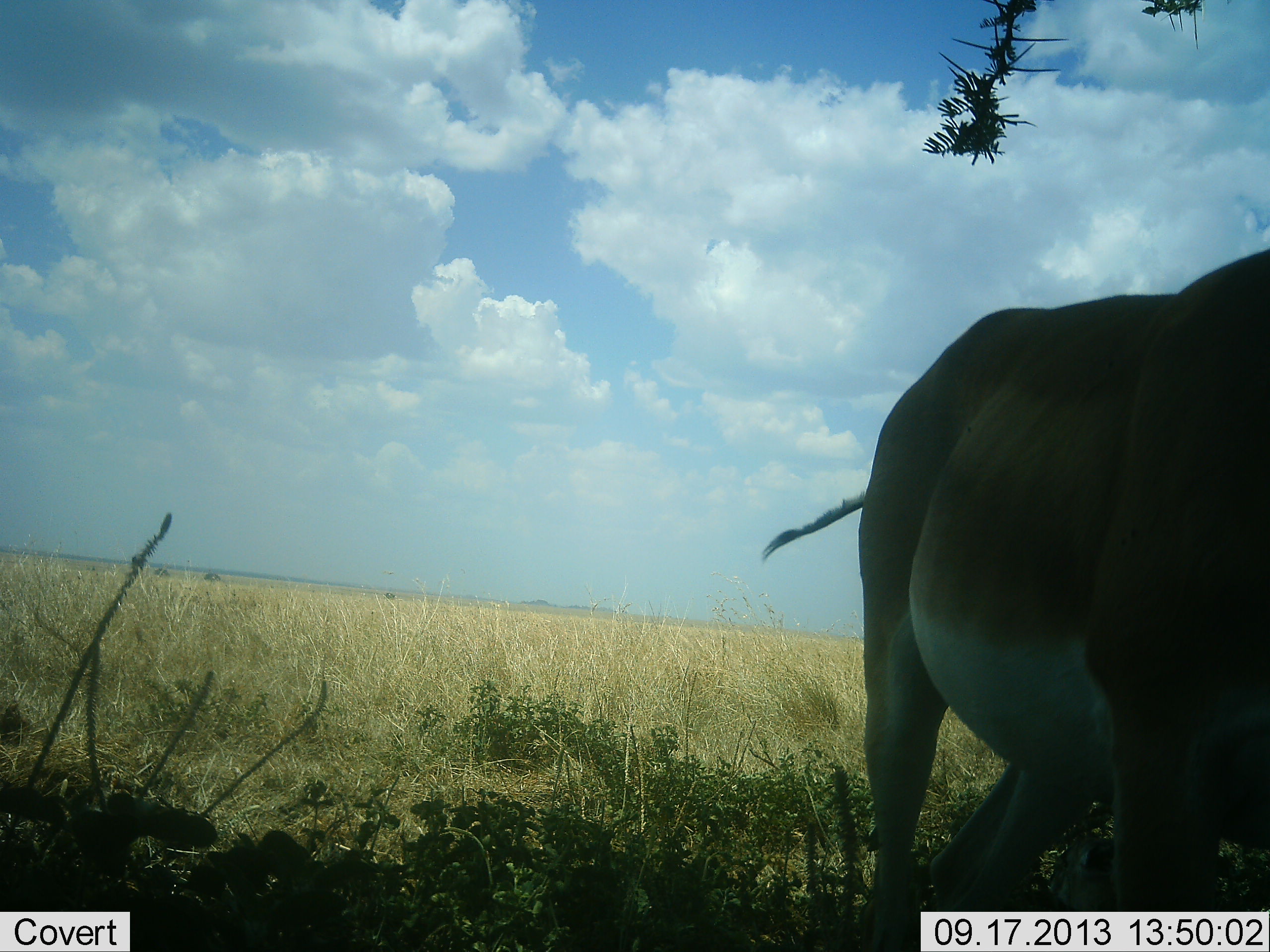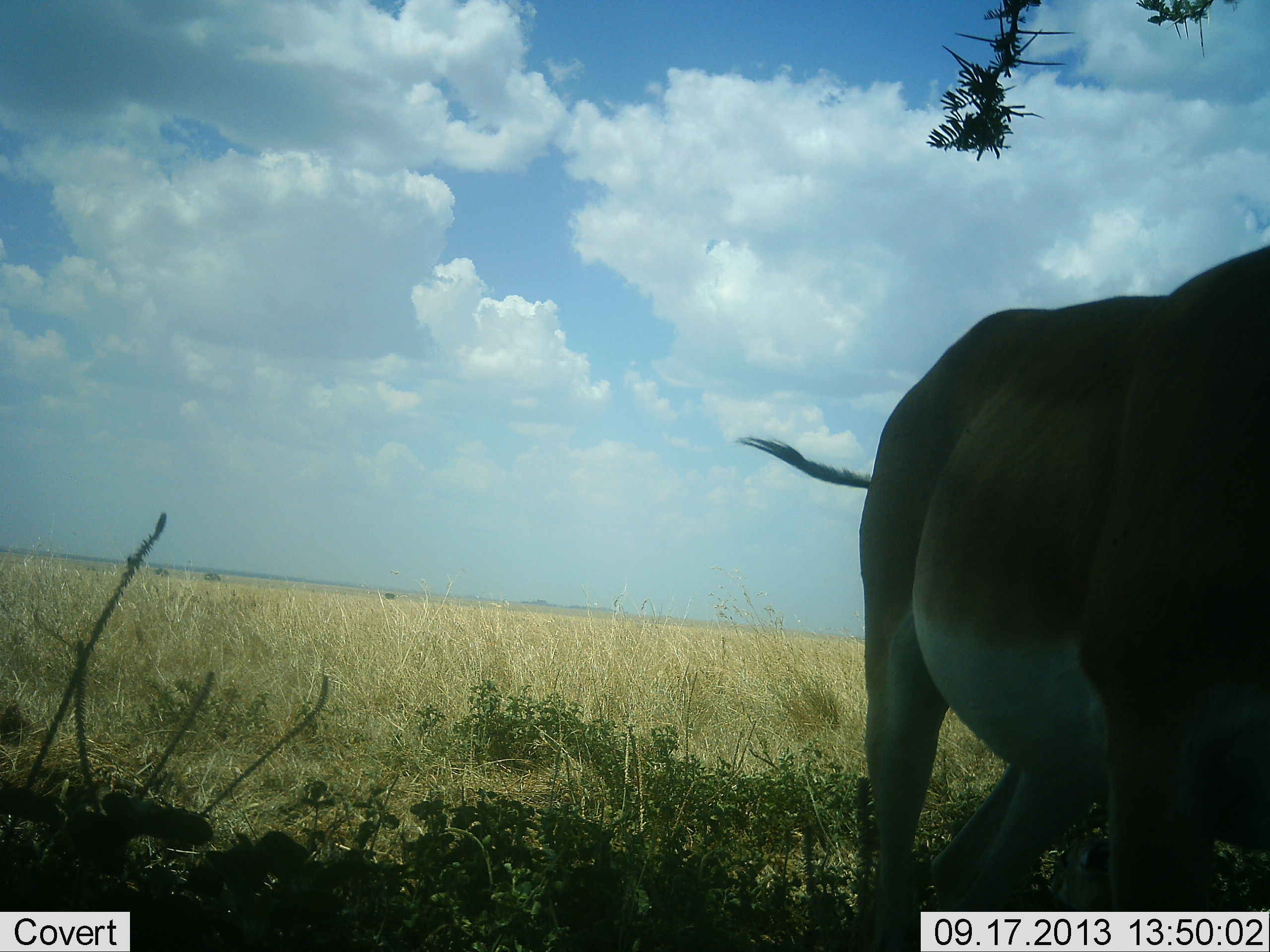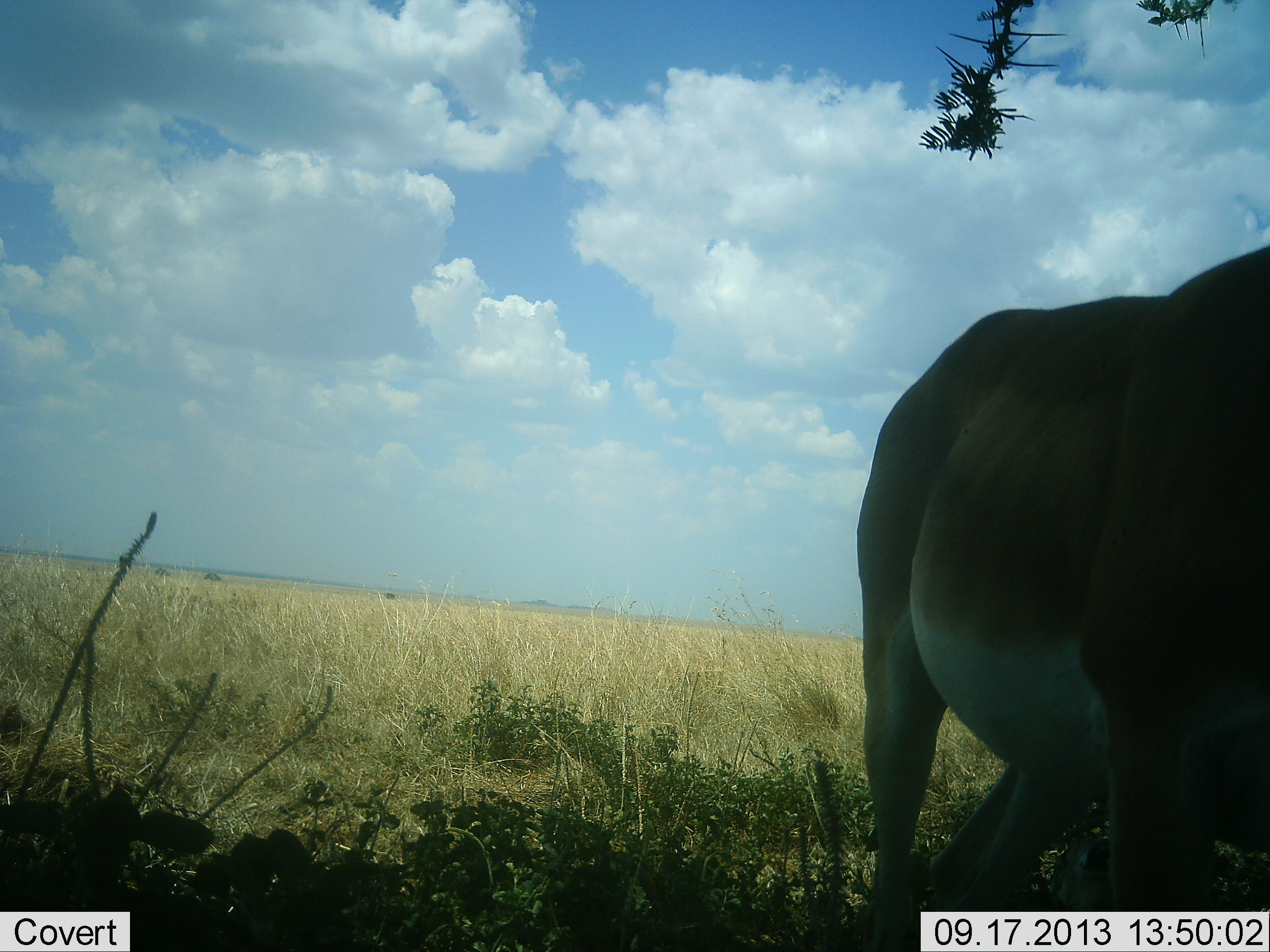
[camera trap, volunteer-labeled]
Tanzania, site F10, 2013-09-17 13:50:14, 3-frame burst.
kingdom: Animalia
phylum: Chordata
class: Mammalia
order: Artiodactyla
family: Bovidae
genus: Nanger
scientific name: Nanger granti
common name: grant's gazelle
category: gazellegrants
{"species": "gazellegrants (grant's gazelle) (Nanger granti)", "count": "1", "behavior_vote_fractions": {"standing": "100%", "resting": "0%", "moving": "0%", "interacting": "0%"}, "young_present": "0%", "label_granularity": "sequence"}